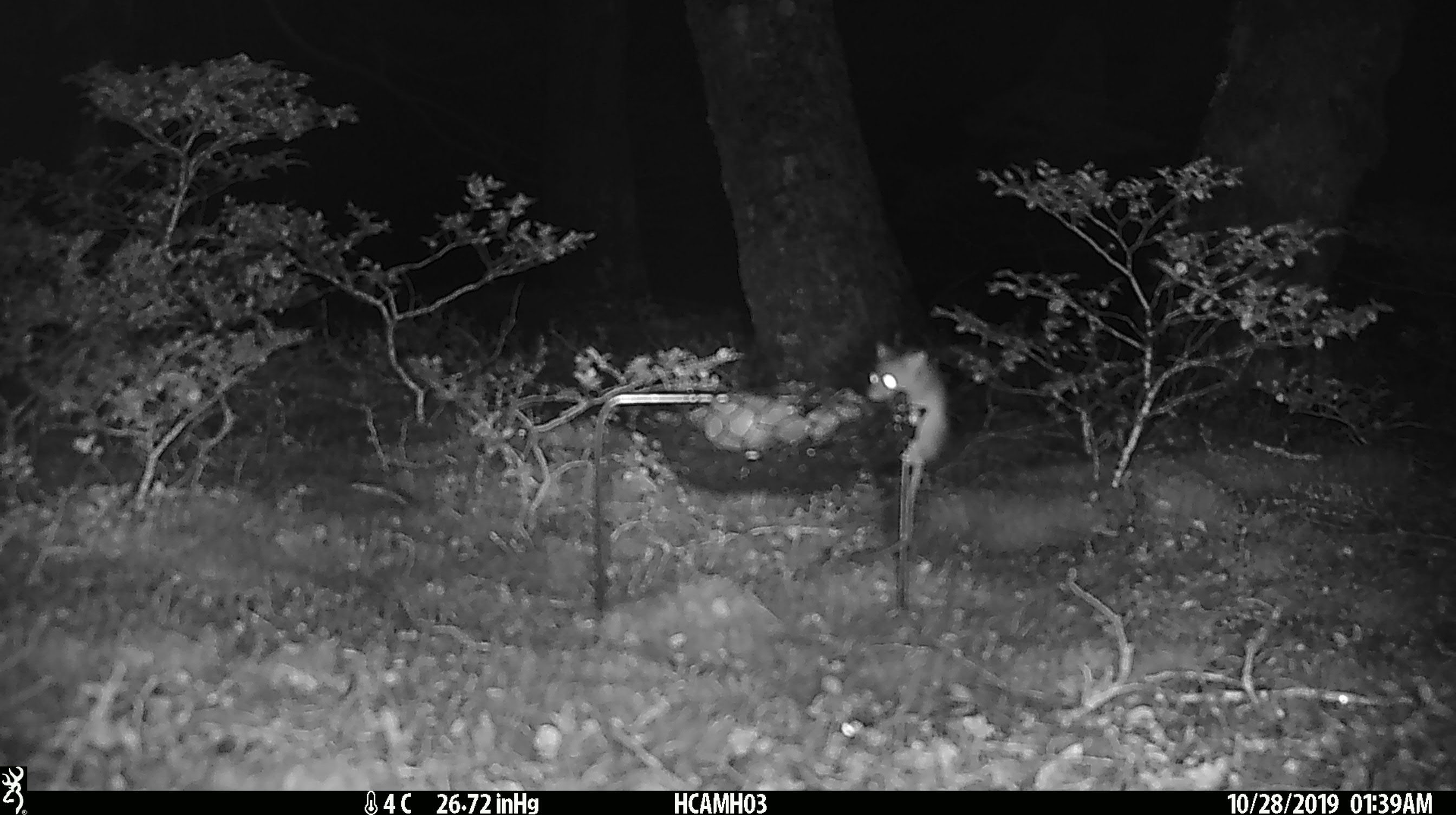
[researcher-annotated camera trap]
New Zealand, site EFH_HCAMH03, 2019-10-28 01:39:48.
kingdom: Animalia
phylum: Chordata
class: Mammalia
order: Rodentia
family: Muridae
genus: Mus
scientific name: Mus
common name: mouse